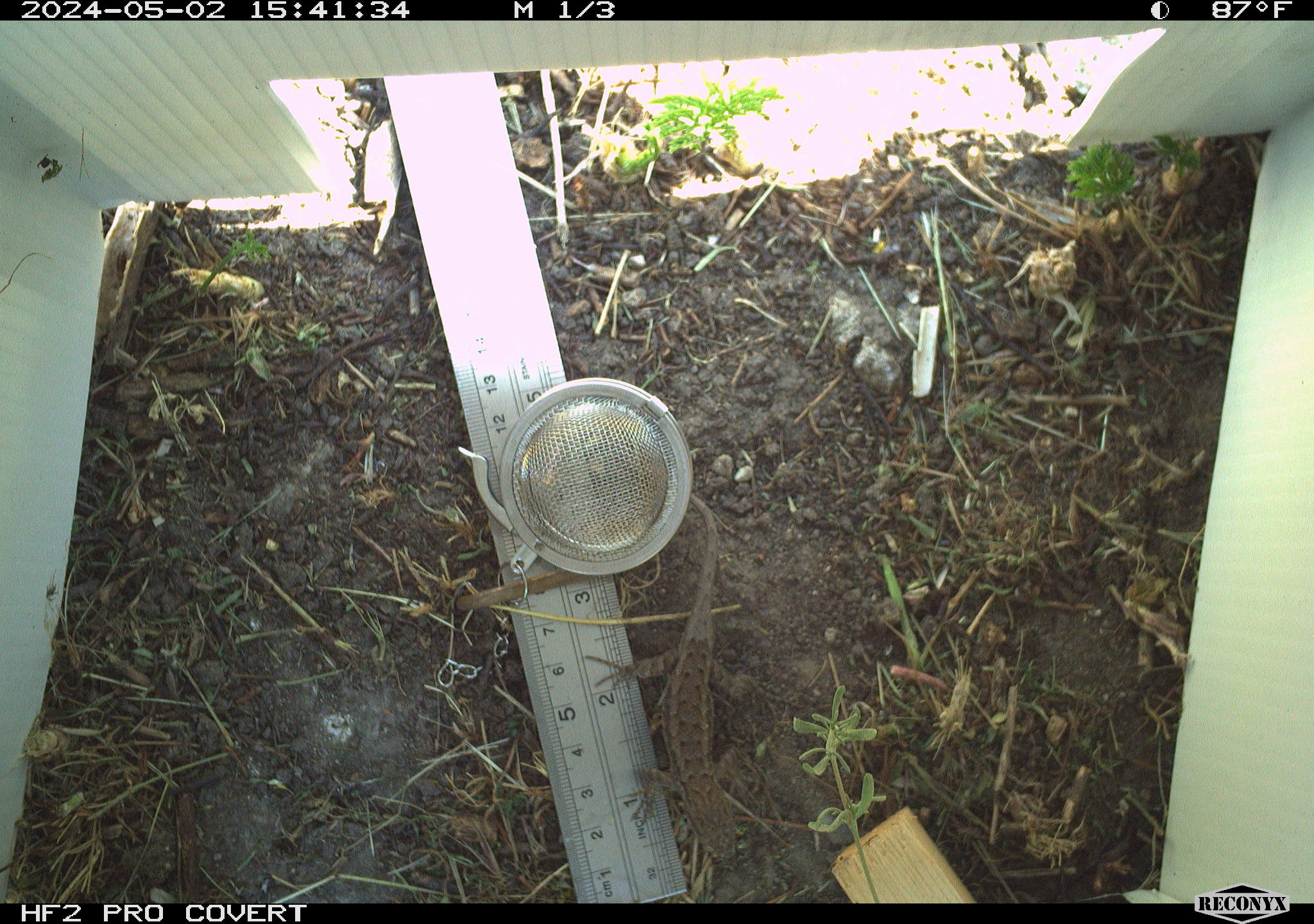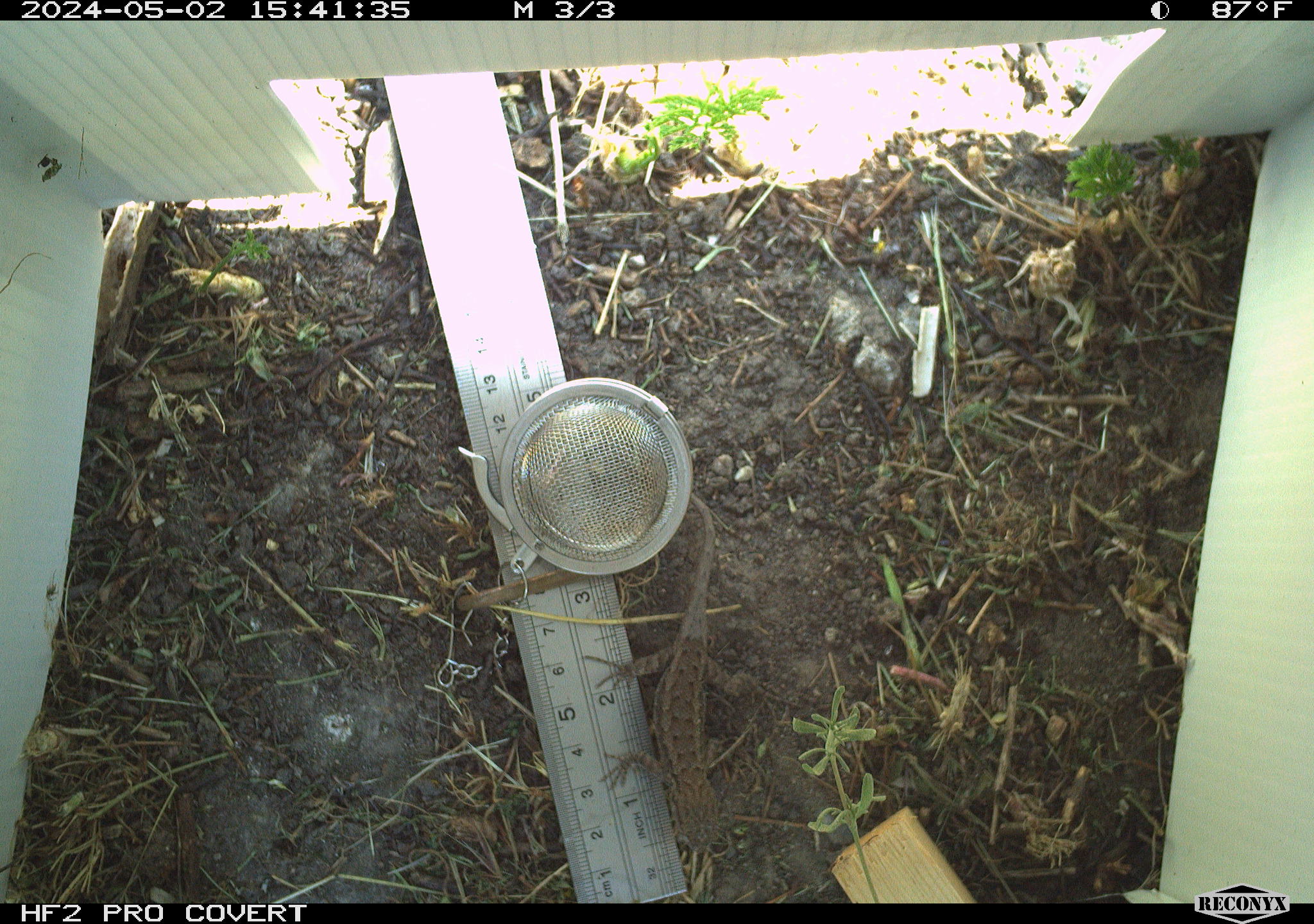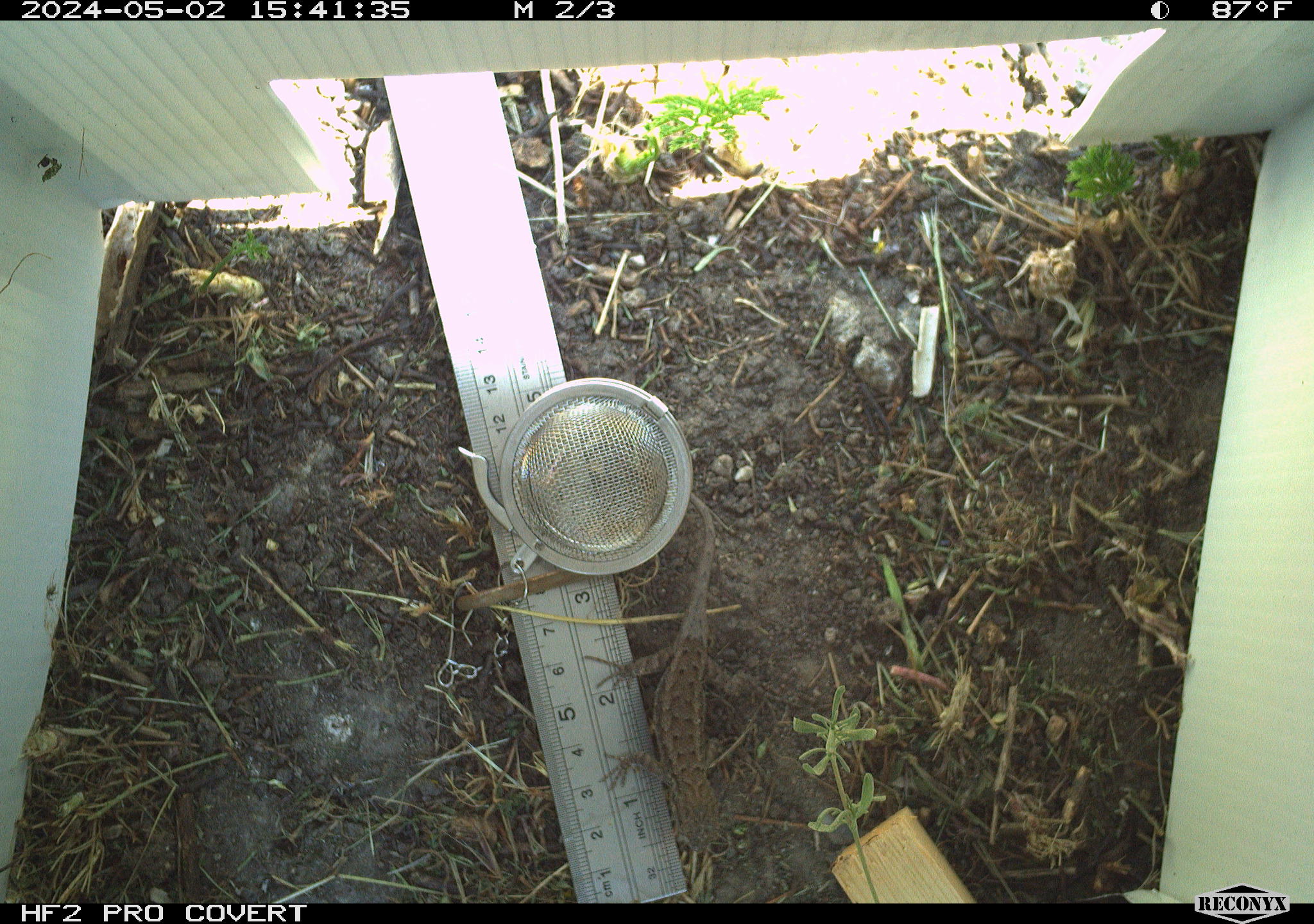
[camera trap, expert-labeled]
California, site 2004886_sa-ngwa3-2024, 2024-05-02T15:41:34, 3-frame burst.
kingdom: Animalia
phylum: Chordata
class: Reptilia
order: Squamata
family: Phrynosomatidae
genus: Sceloporus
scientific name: Sceloporus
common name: spiny lizards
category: sceloporus species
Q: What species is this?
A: Sceloporus species (spiny lizards) (Sceloporus).